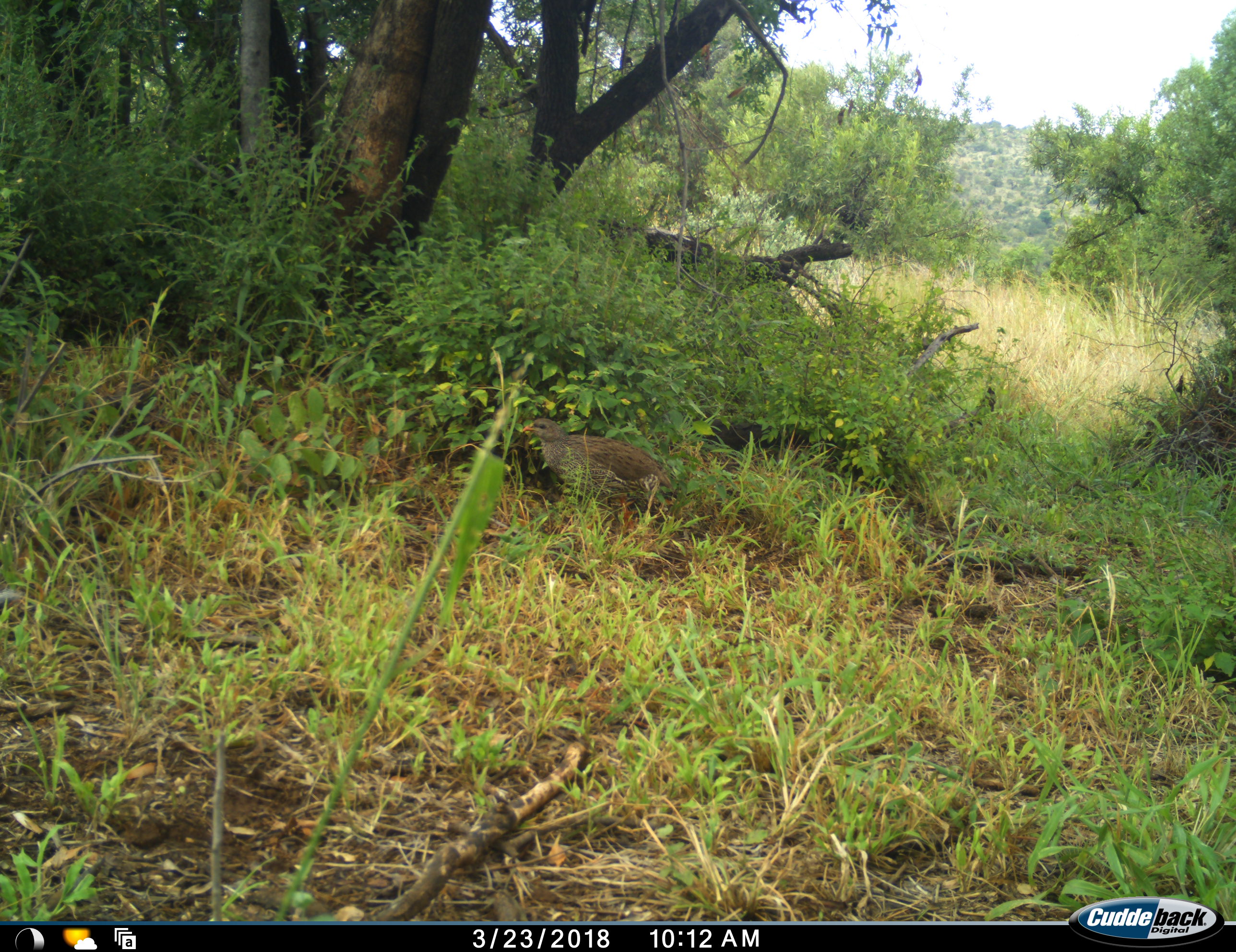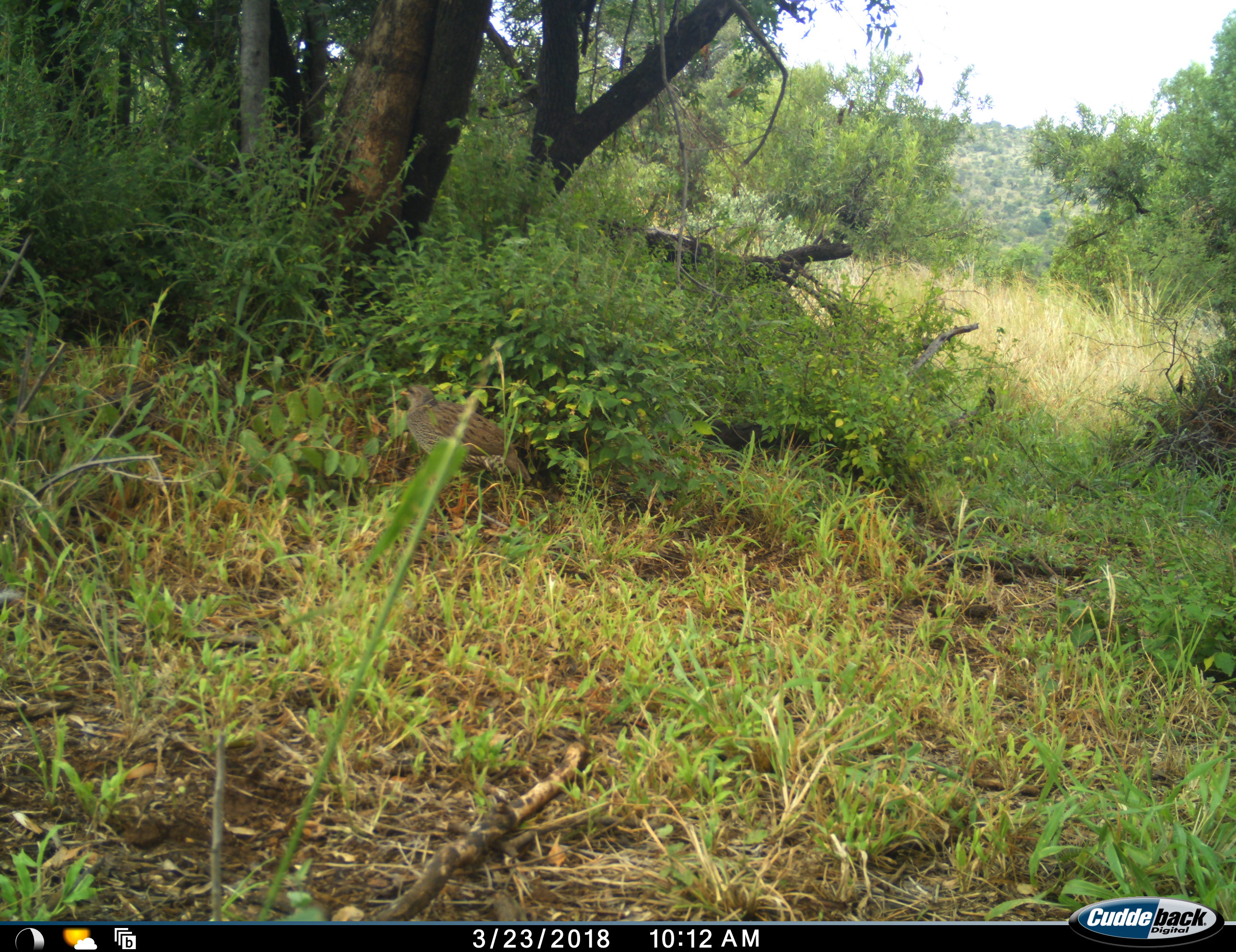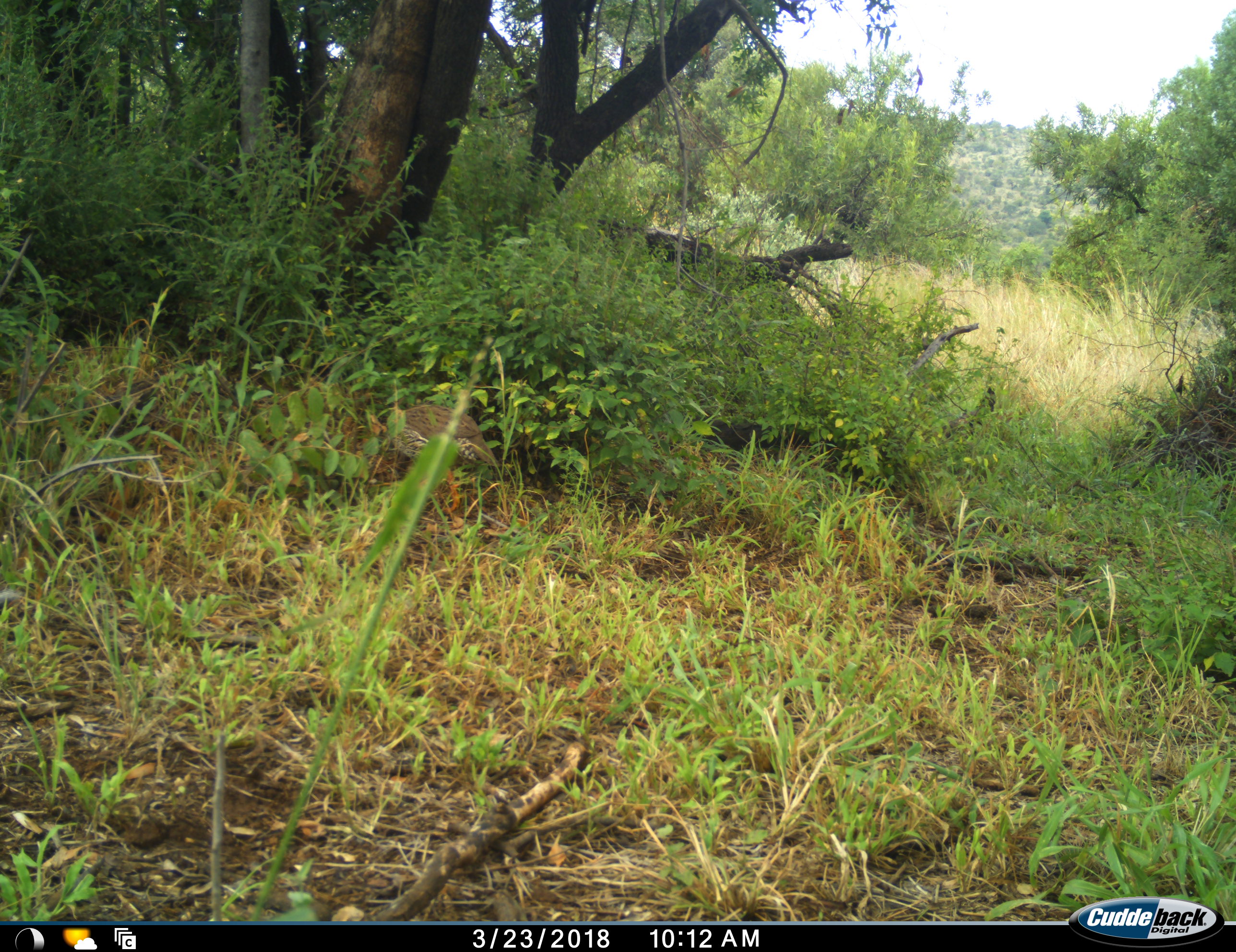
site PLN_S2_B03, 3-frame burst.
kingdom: Animalia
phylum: Chordata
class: Aves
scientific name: Aves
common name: bird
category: birdother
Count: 1.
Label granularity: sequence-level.